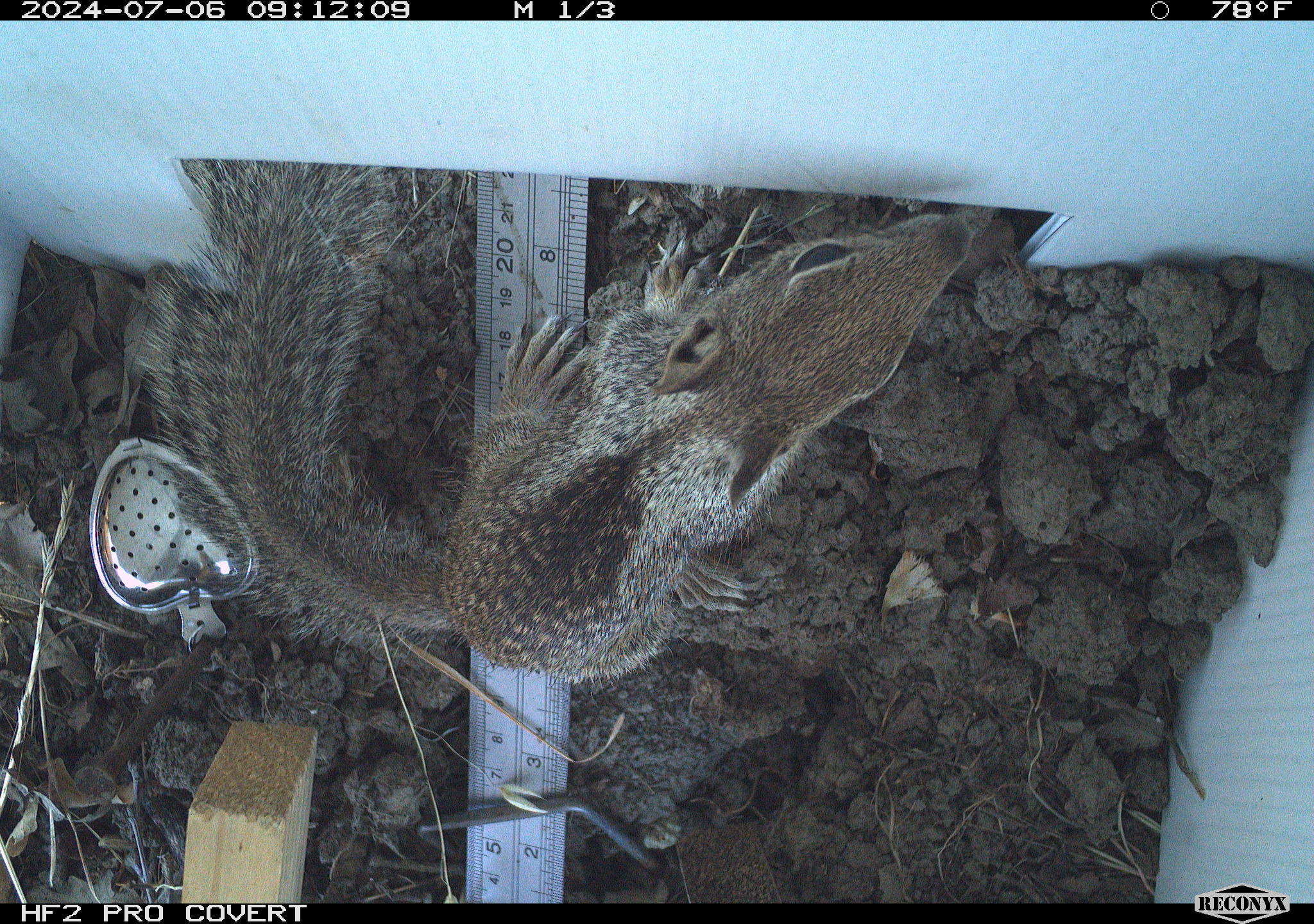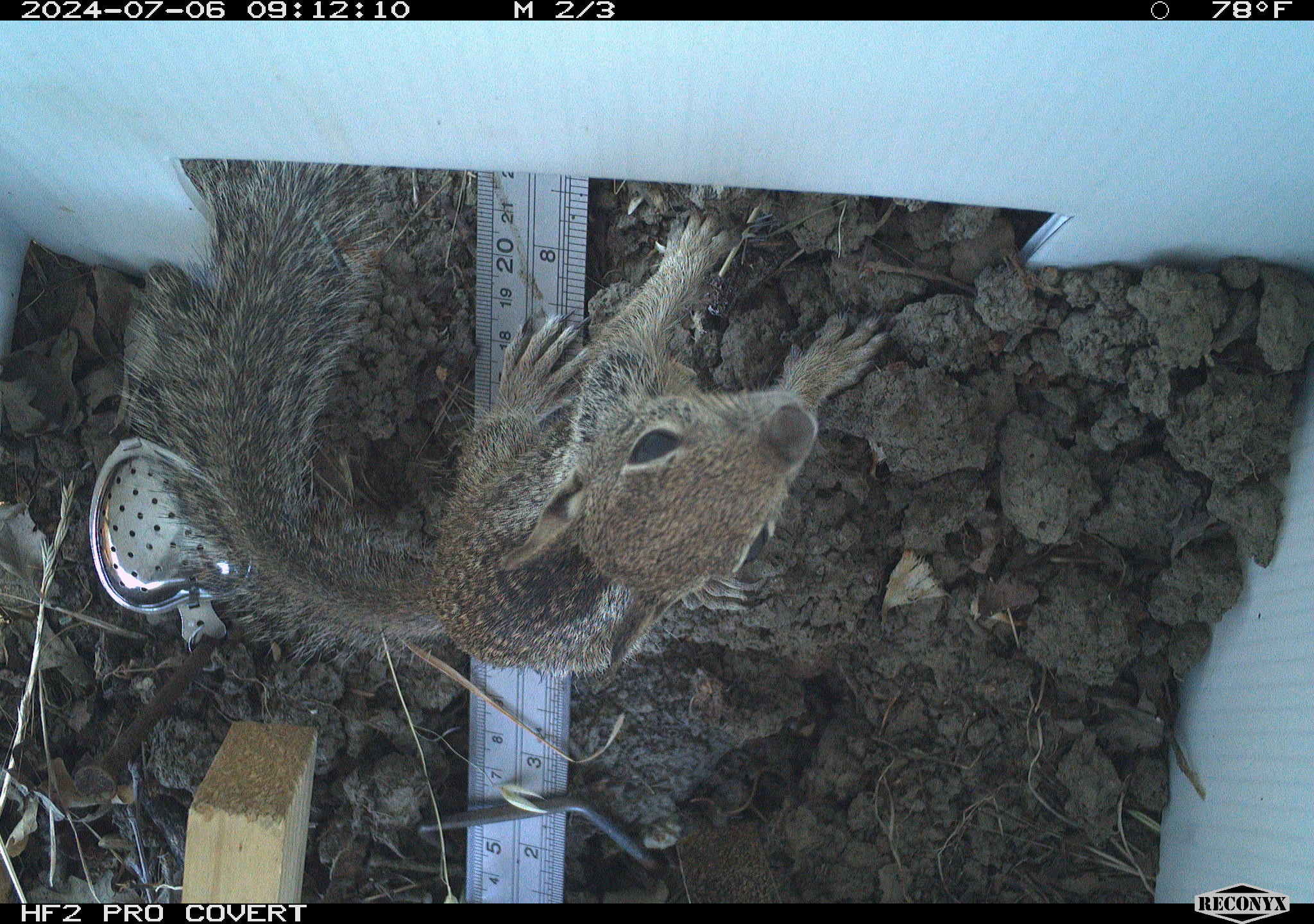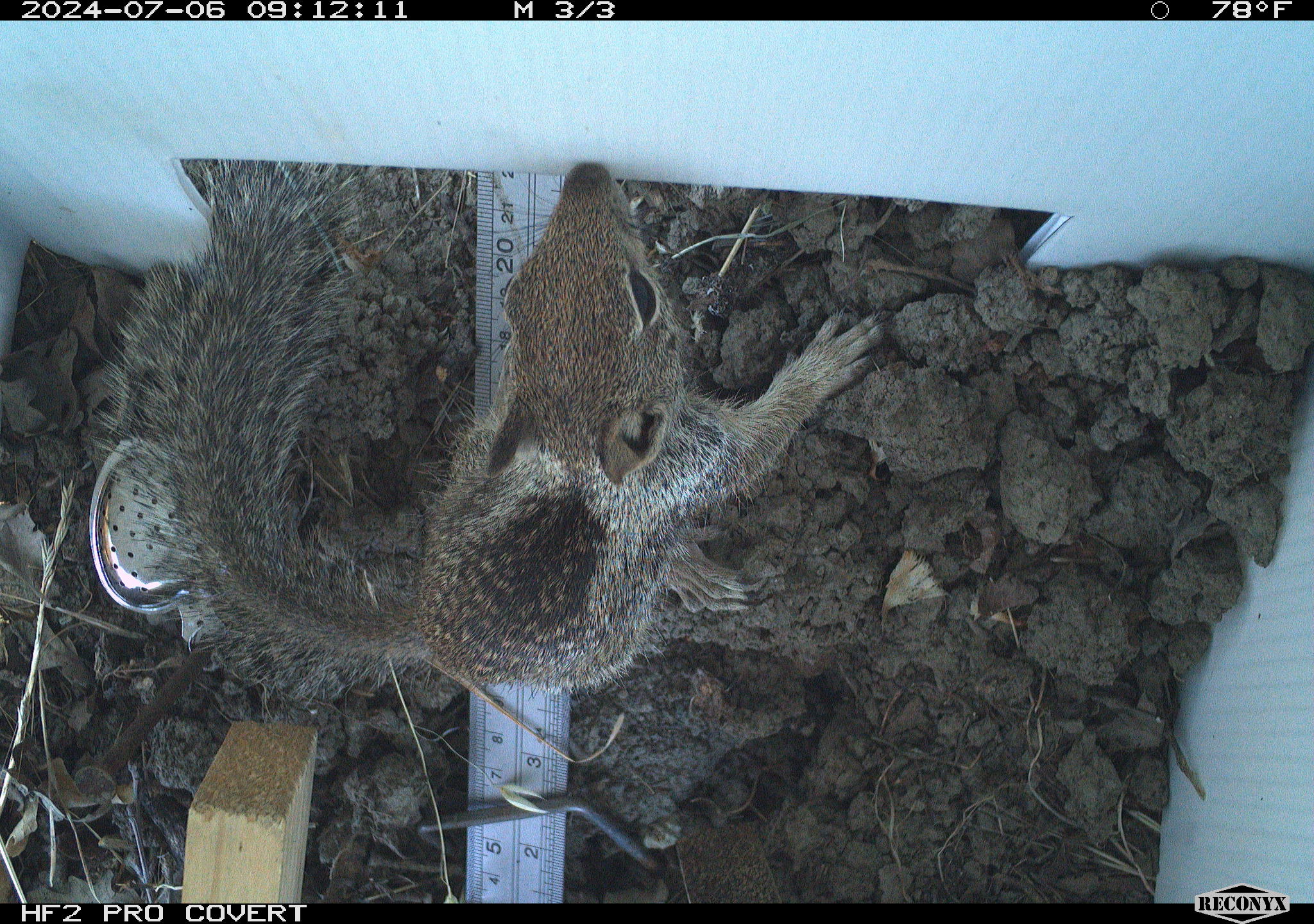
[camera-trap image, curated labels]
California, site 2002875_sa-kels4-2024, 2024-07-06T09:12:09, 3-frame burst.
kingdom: Animalia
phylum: Chordata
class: Mammalia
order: Rodentia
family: Sciuridae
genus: Otospermophilus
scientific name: Otospermophilus beecheyi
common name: california ground squirrel